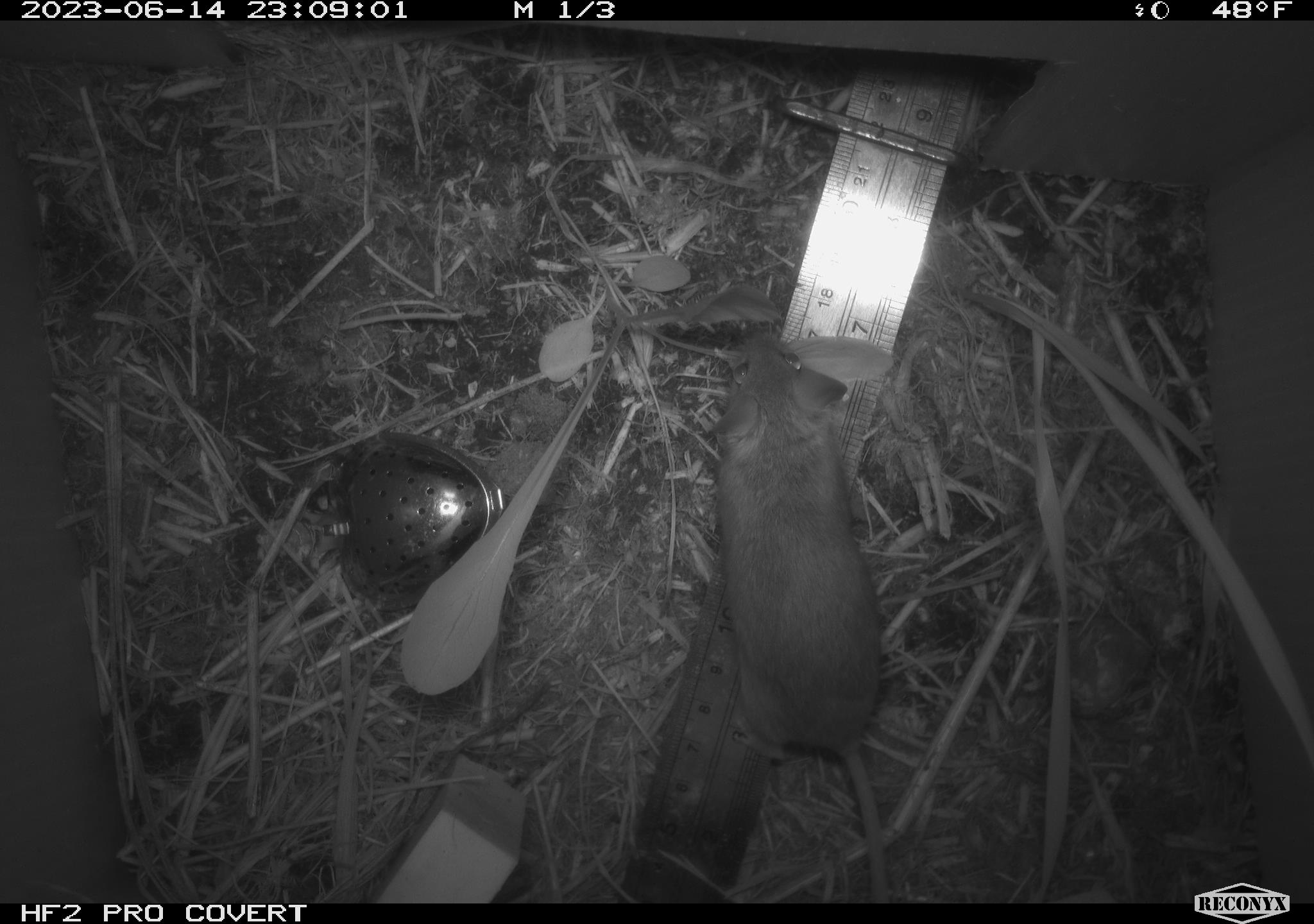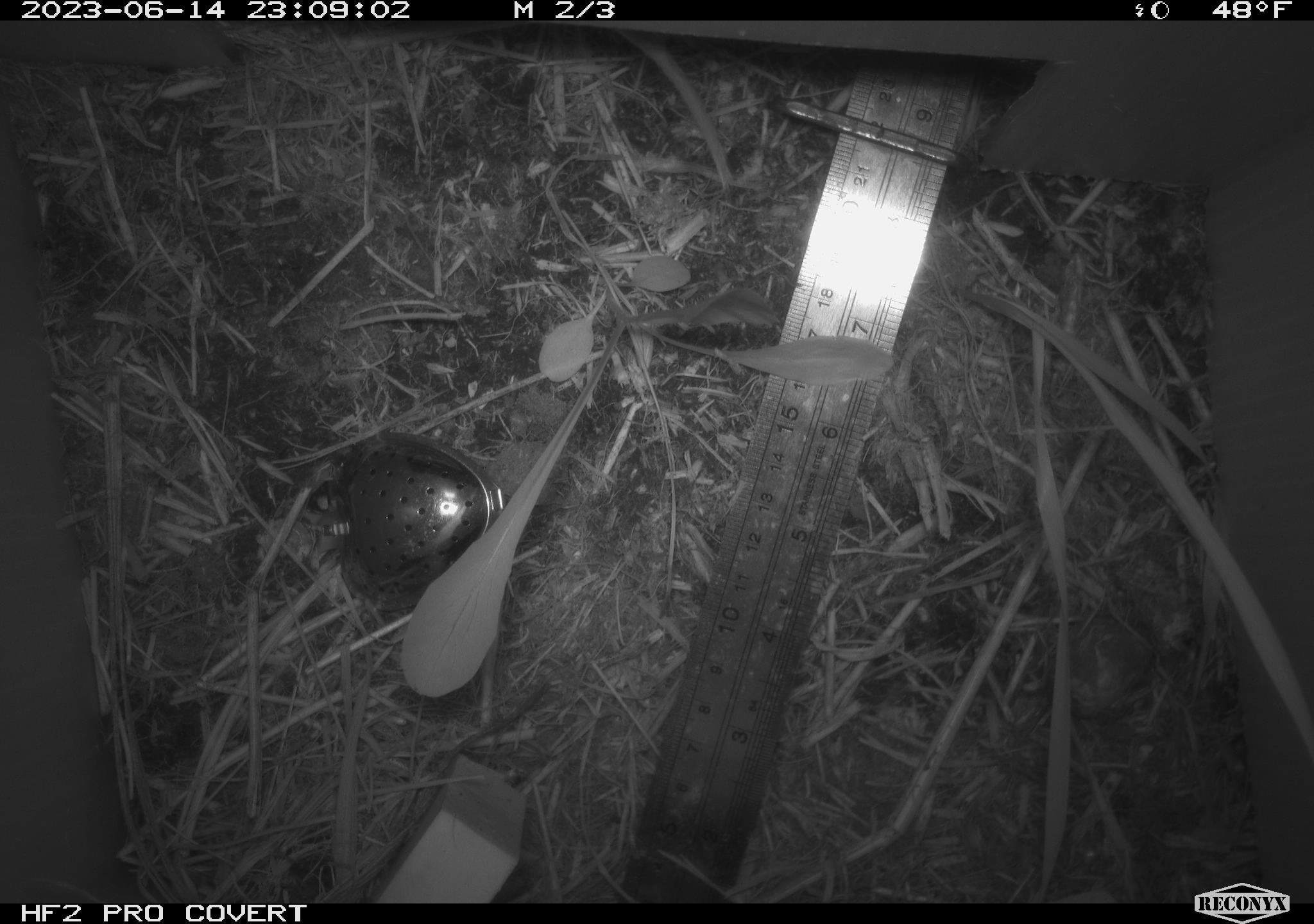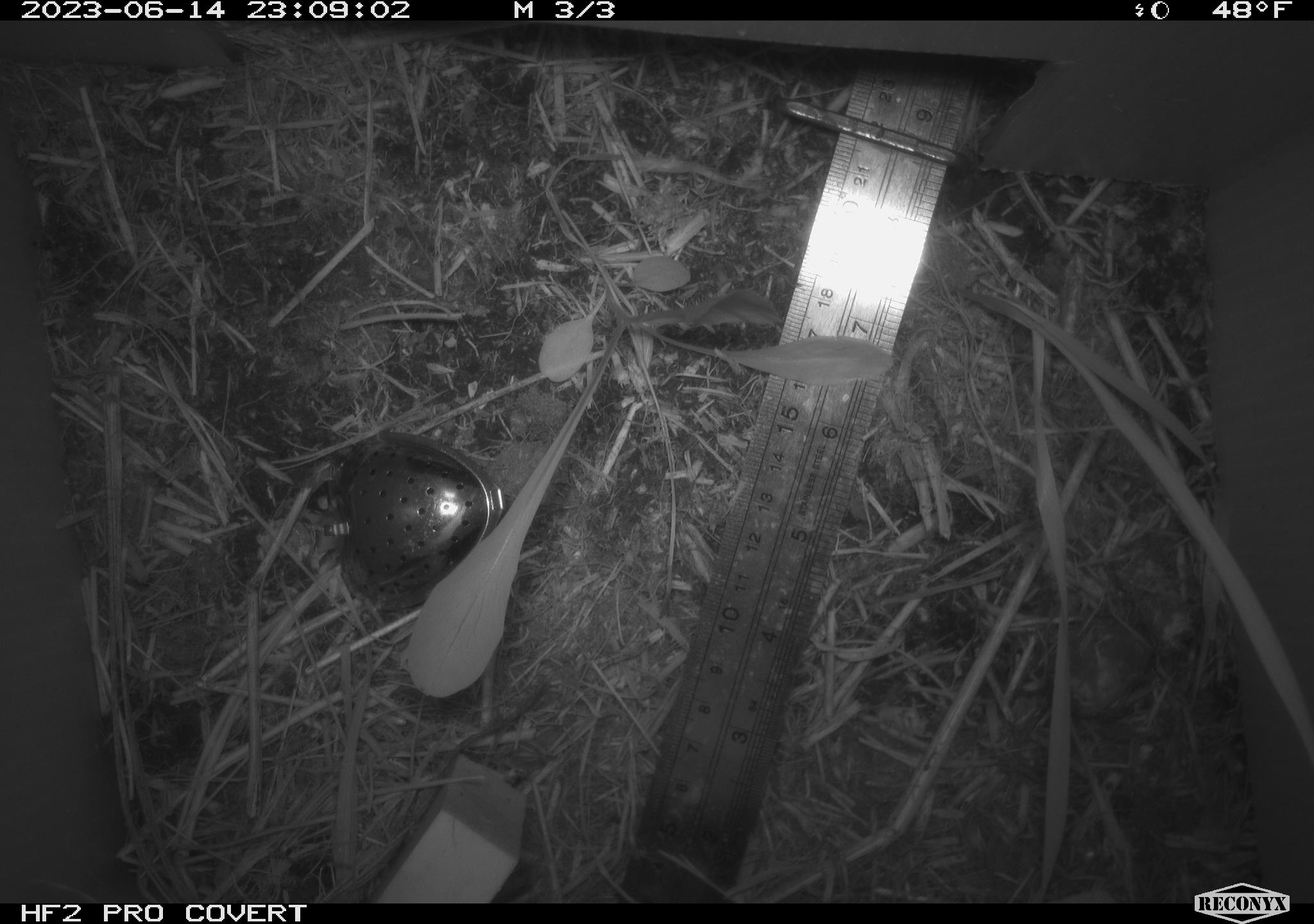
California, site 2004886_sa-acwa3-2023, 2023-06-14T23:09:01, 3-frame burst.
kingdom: Animalia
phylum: Chordata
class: Mammalia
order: Rodentia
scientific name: Rodentia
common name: mouse species